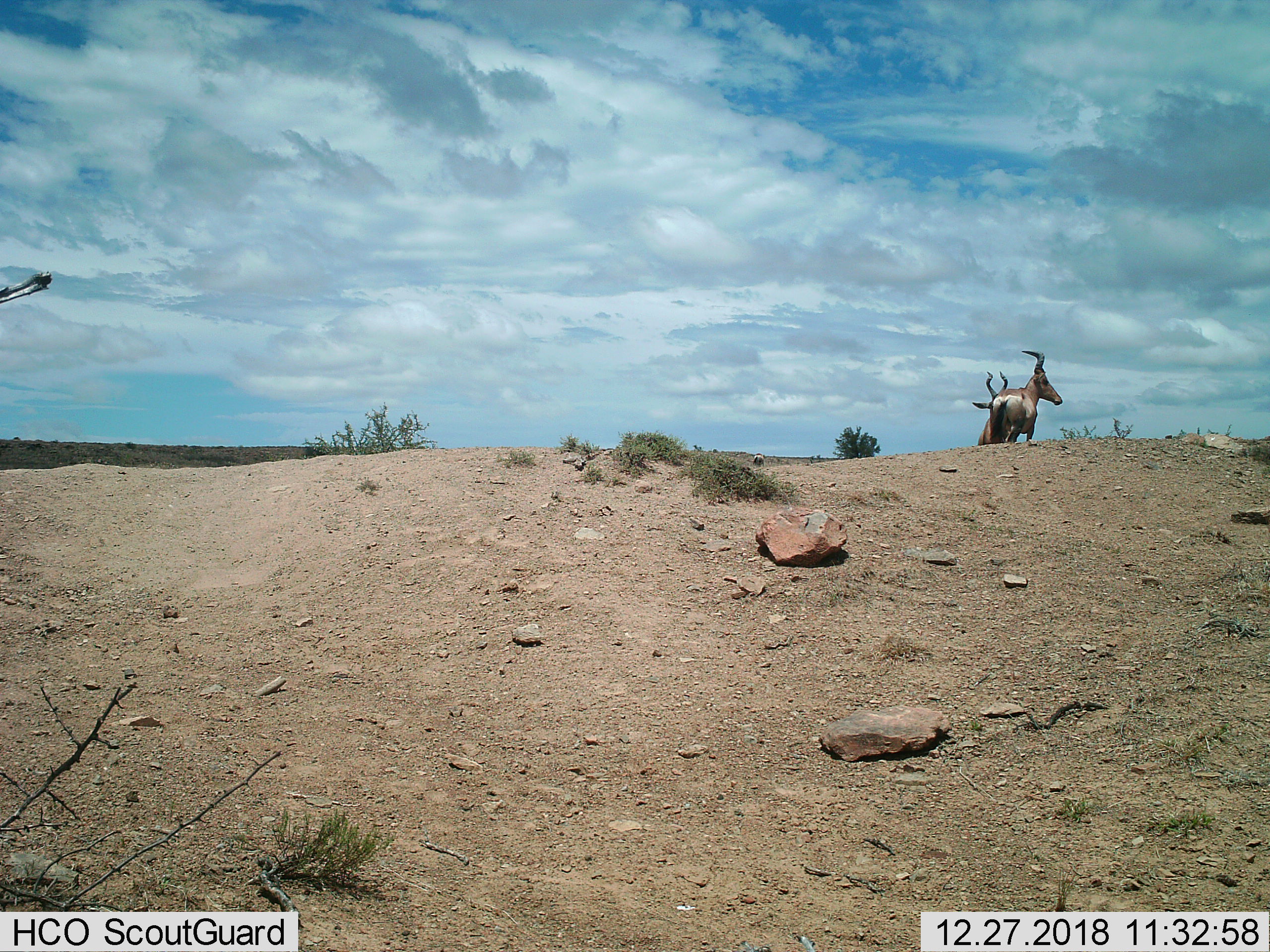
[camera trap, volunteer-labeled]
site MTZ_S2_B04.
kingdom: Animalia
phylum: Chordata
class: Mammalia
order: Artiodactyla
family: Bovidae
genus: Alcelaphus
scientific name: Alcelaphus buselaphus caama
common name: red hartebeest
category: hartebeestred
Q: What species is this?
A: Hartebeestred (red hartebeest) (Alcelaphus buselaphus caama).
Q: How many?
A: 2.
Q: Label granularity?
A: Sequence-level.